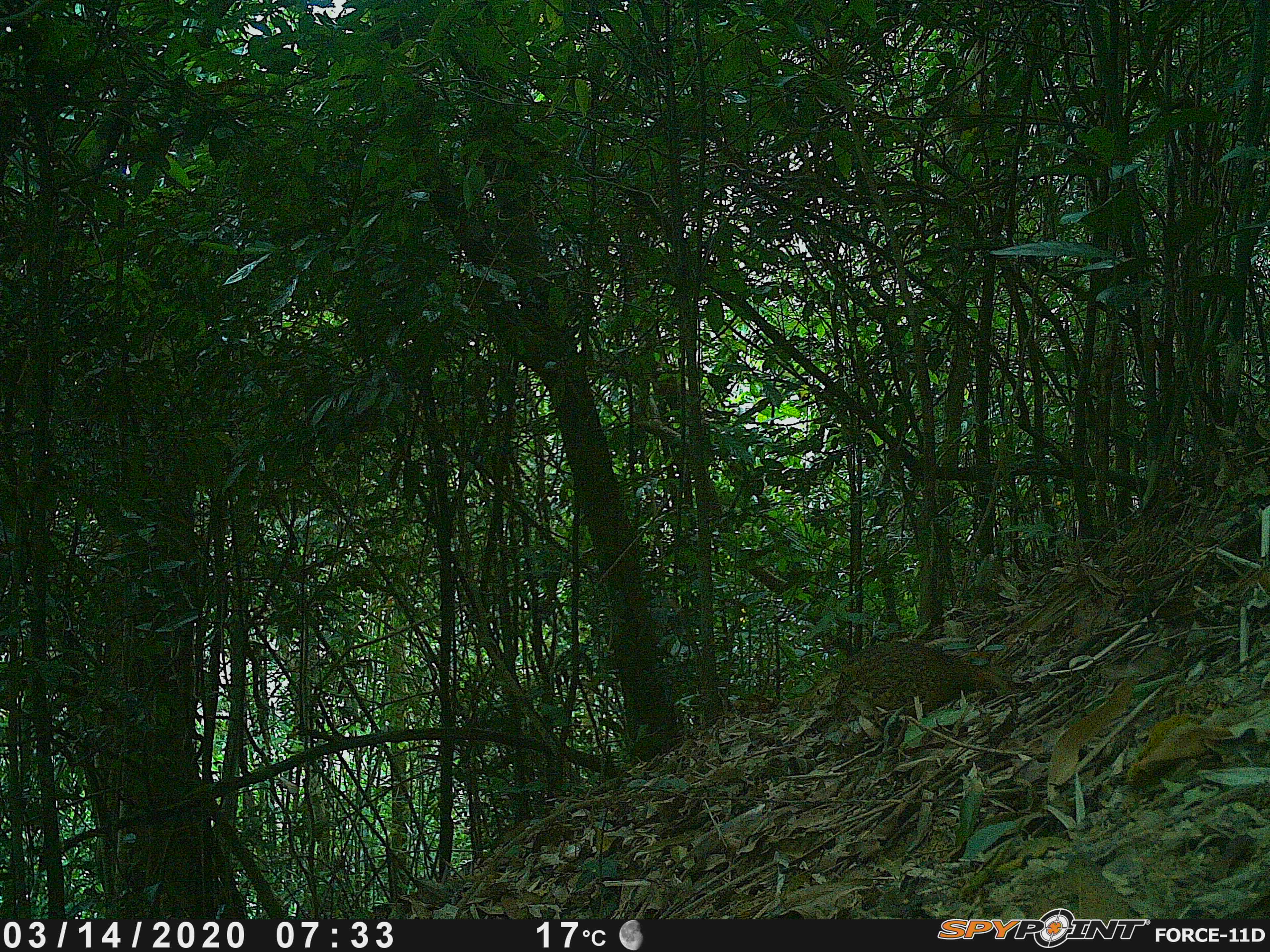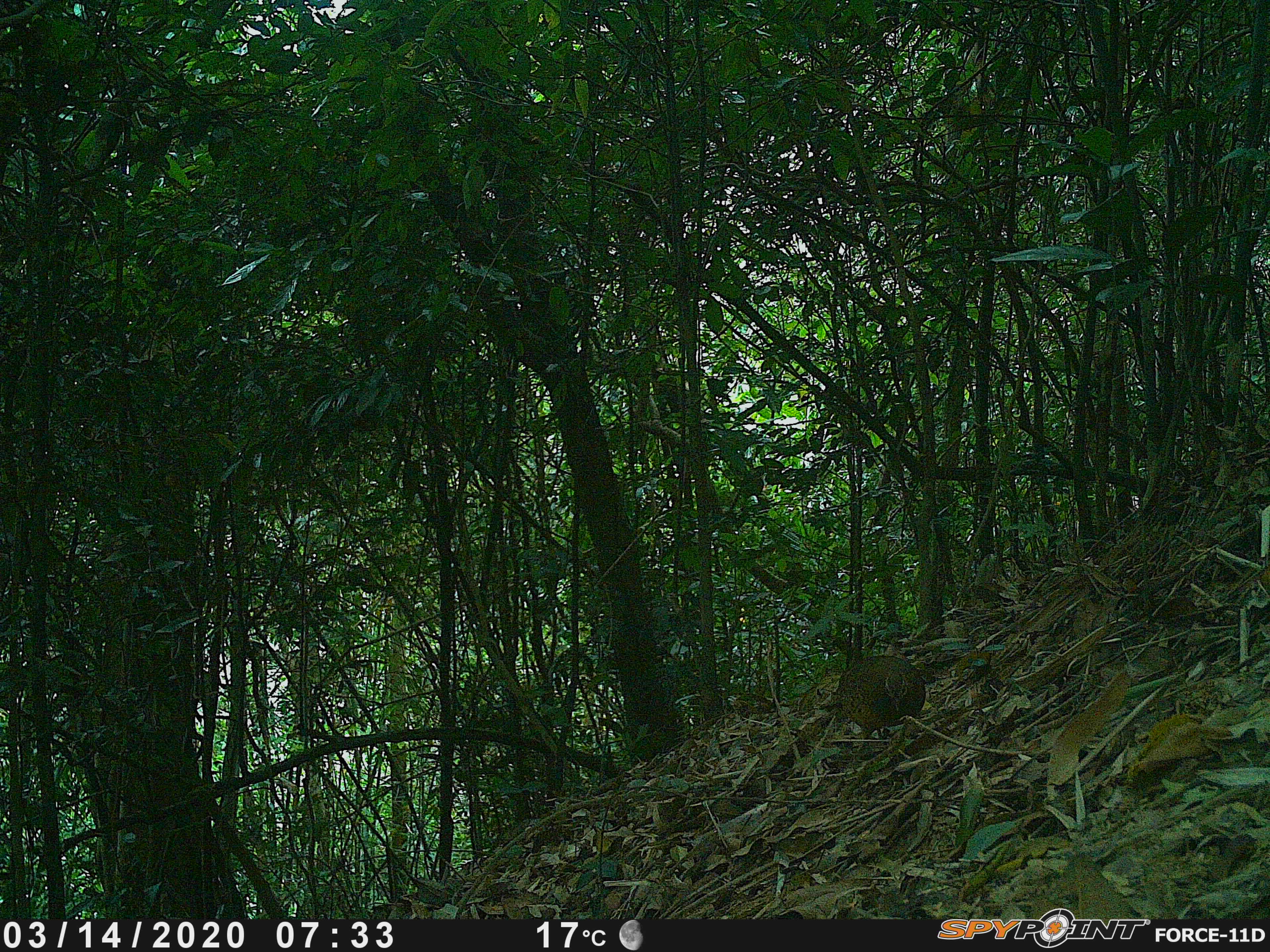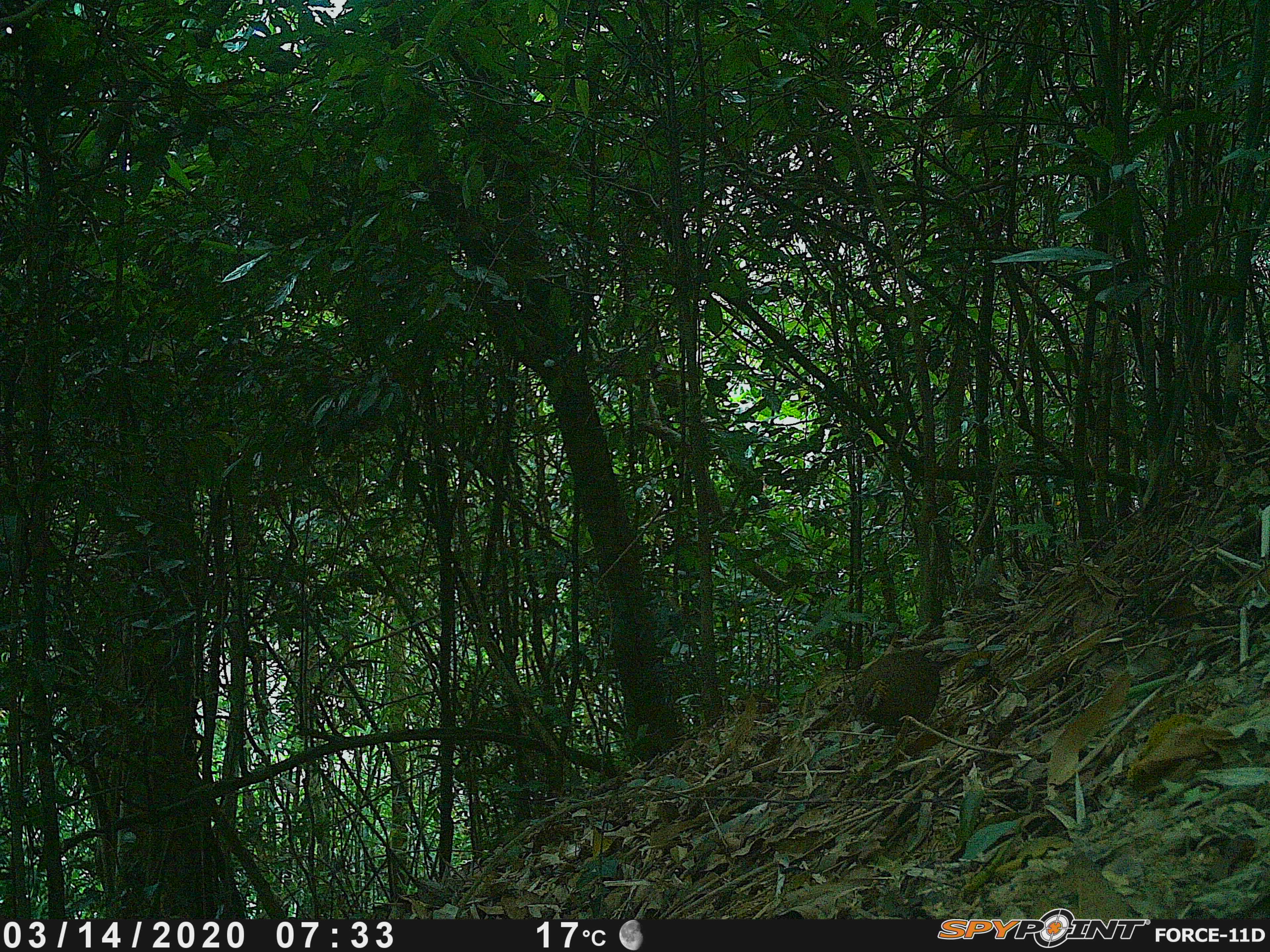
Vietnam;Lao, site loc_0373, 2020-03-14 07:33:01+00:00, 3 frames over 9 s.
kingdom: Animalia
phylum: Chordata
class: Aves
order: Galliformes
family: Phasianidae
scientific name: Phasianidae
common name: partridge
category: unidentified partridge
Unidentified partridge (partridge) (Phasianidae). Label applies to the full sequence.